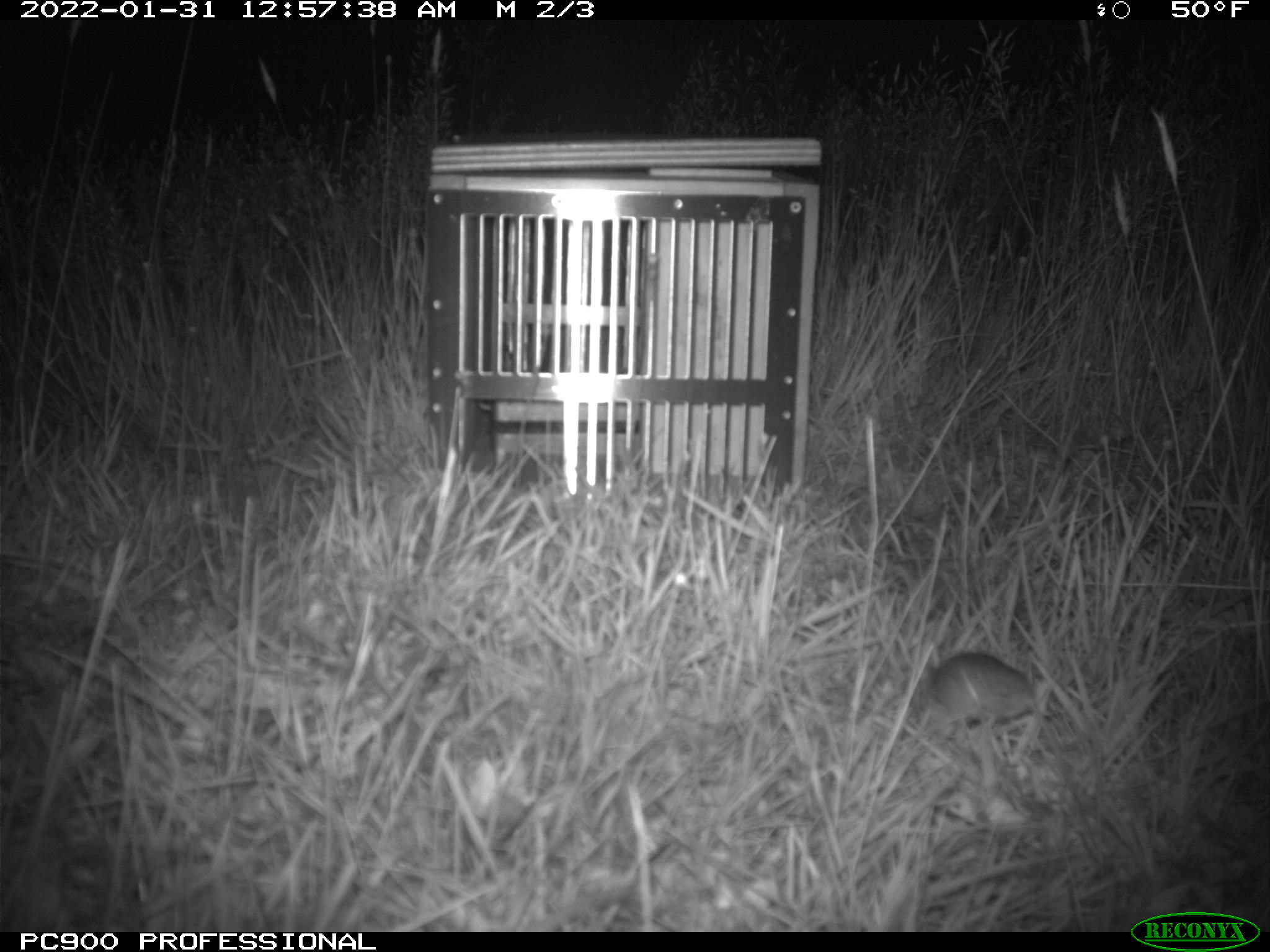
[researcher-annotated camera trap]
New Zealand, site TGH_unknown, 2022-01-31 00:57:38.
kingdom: Animalia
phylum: Chordata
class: Mammalia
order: Rodentia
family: Muridae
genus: Mus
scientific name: Mus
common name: mouse